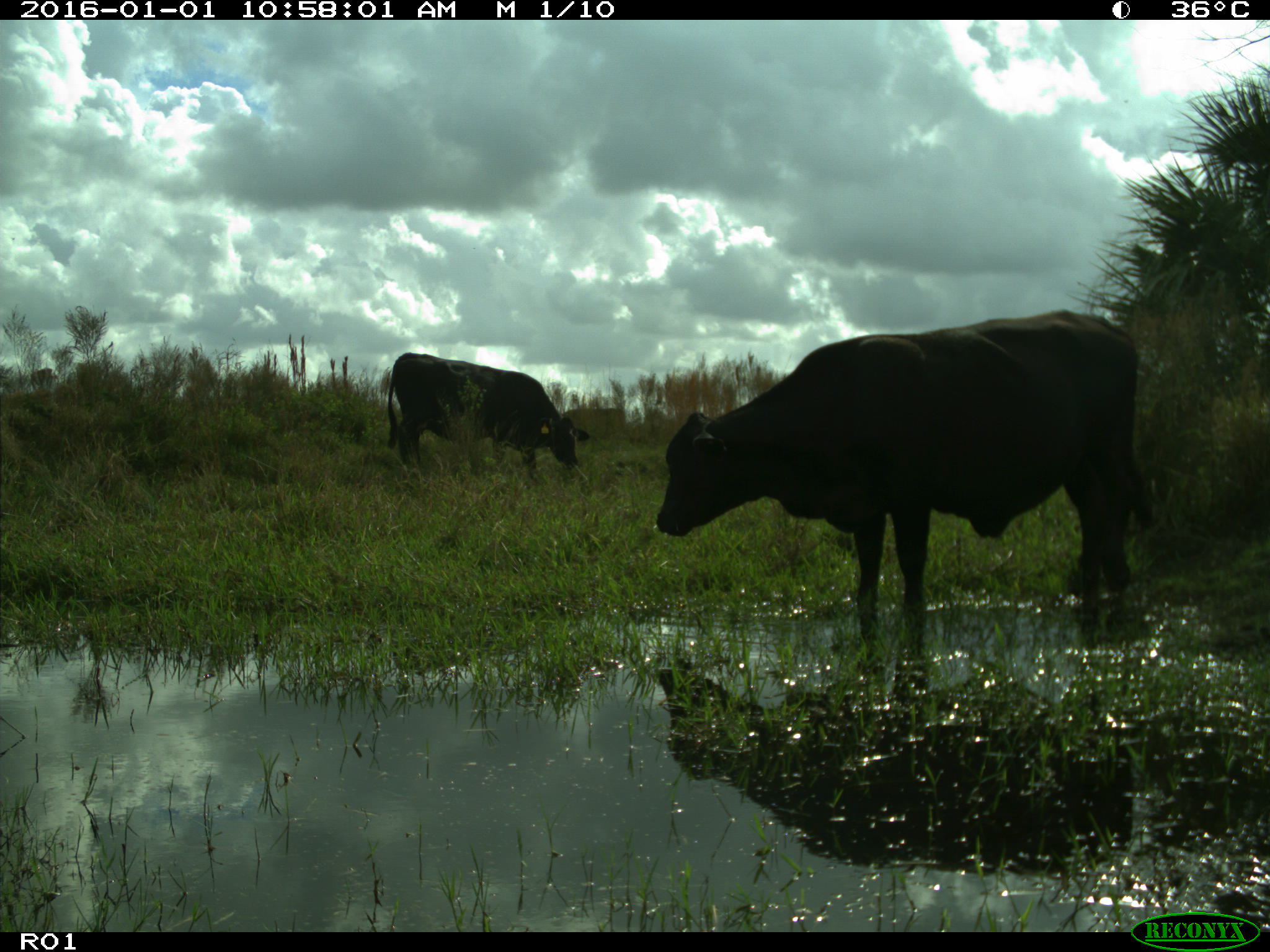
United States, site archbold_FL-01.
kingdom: Animalia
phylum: Chordata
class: Mammalia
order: Artiodactyla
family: Bovidae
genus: Bos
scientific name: Bos taurus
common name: domestic cow